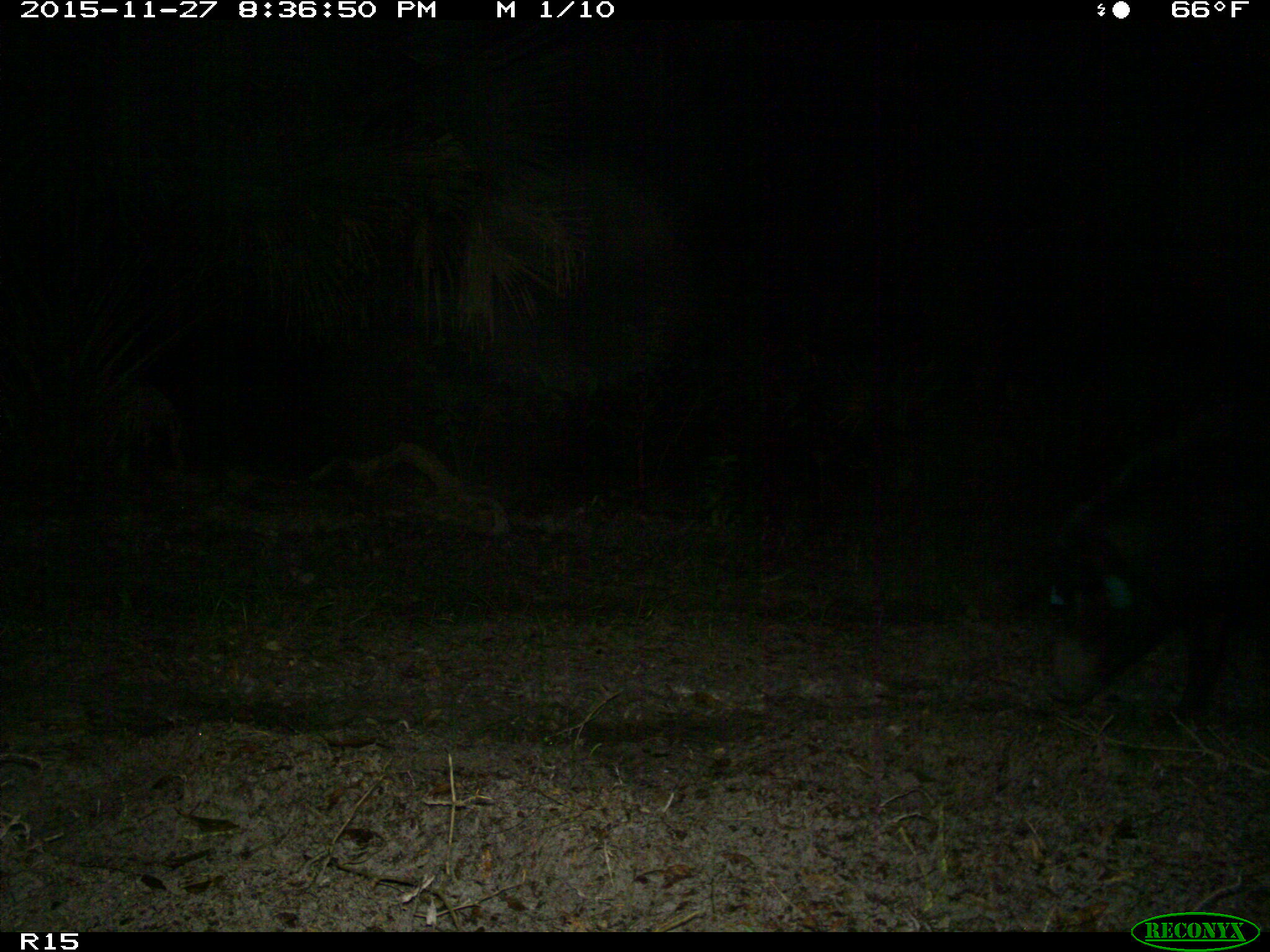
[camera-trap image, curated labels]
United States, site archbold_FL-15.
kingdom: Animalia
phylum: Chordata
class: Mammalia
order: Artiodactyla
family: Suidae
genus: Sus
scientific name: Sus scrofa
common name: wild boar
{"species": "Sus scrofa (wild boar)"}